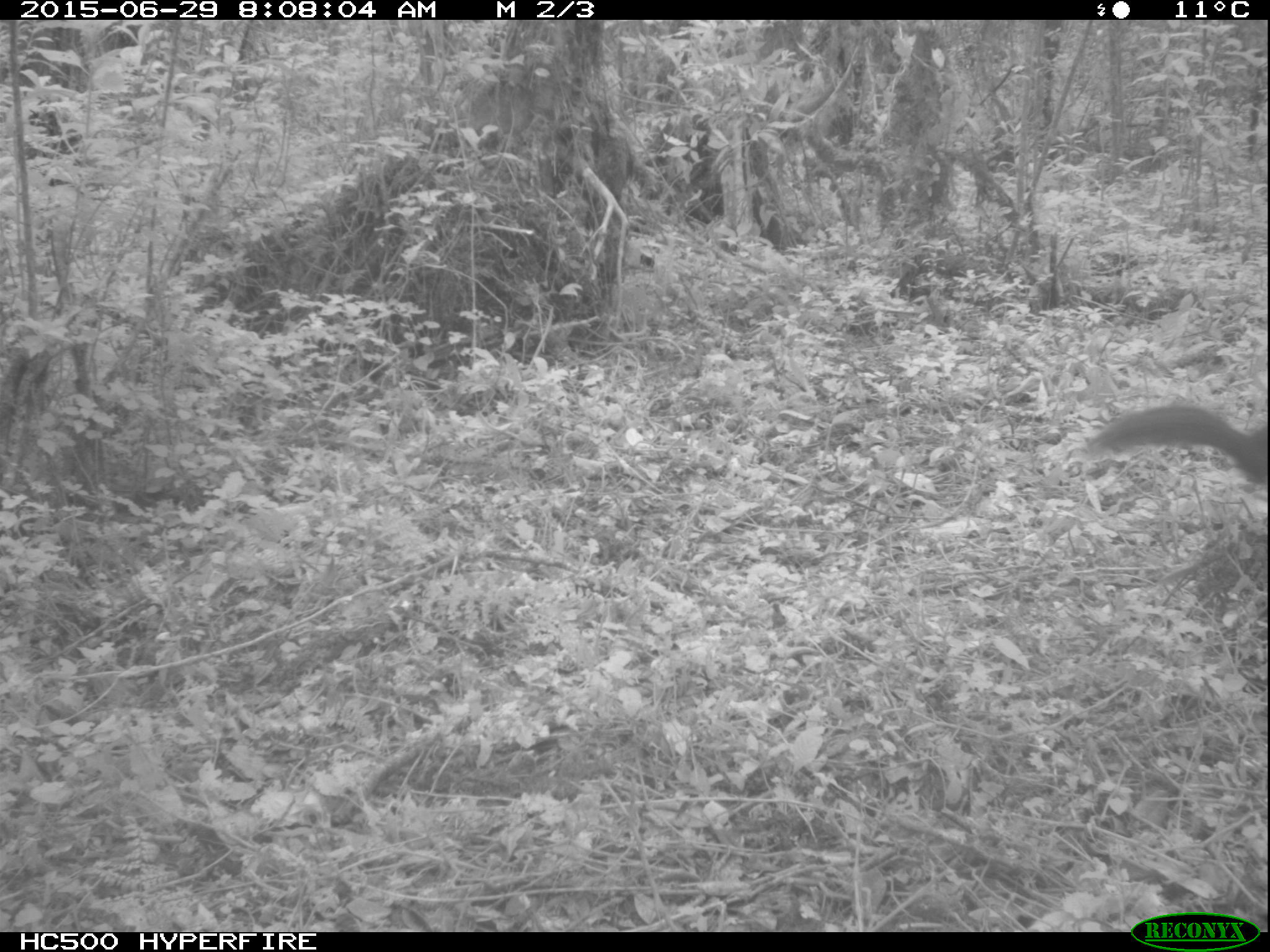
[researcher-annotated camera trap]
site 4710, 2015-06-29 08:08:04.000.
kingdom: Animalia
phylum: Chordata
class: Mammalia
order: Rodentia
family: Sciuridae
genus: Protoxerus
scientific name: Protoxerus stangeri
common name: forest giant squirrel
Protoxerus stangeri (forest giant squirrel), count 1.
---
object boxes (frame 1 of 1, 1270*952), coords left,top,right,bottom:
protoxerus stangeri: 1076,396,1270,492